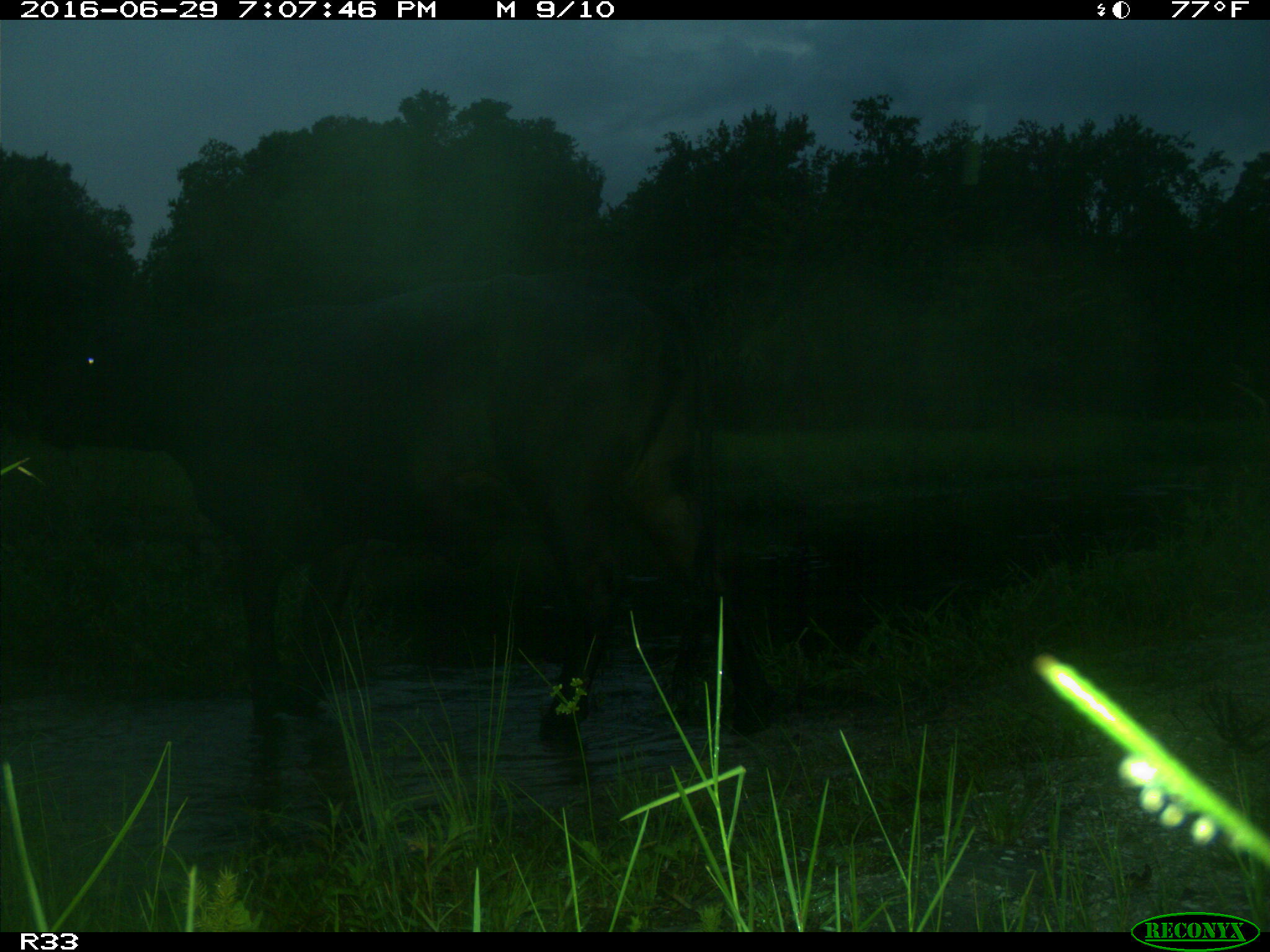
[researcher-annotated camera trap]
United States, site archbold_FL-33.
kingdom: Animalia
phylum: Chordata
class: Mammalia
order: Artiodactyla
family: Bovidae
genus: Bos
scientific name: Bos taurus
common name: domestic cow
Bos taurus (domestic cow).